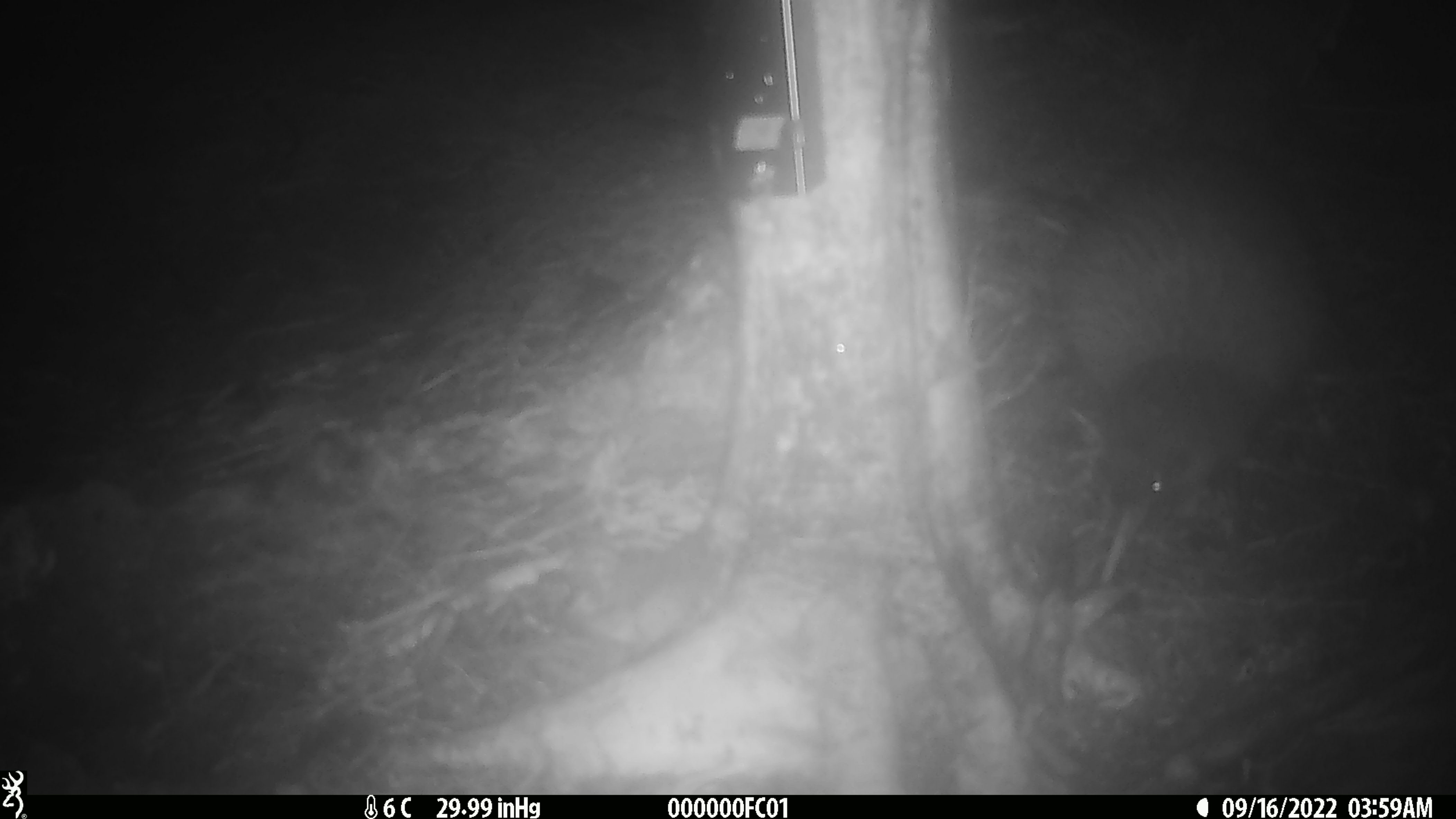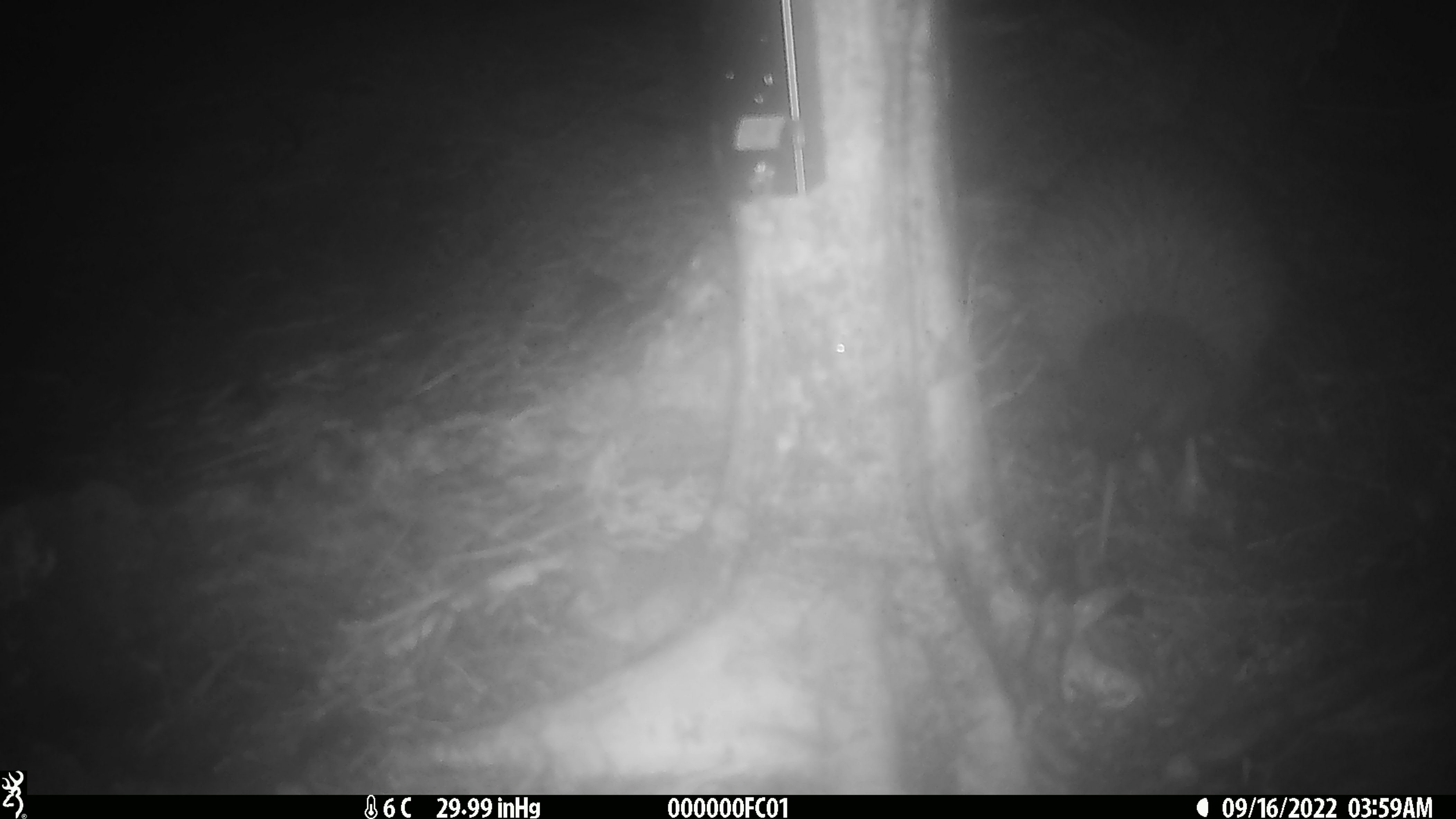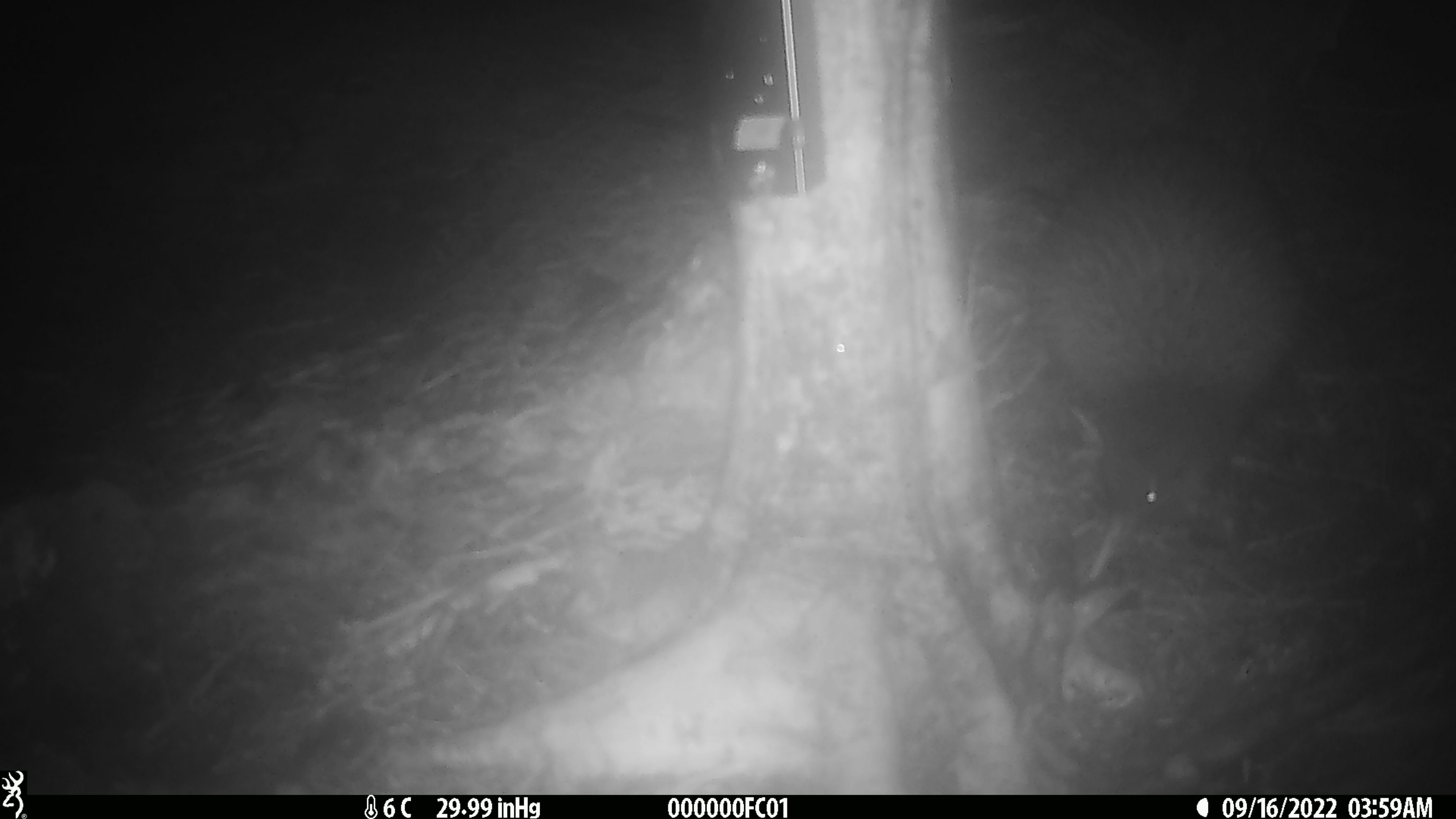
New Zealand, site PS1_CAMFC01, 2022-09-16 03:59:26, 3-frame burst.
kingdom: Animalia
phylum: Chordata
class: Aves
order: Apterygiformes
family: Apterygidae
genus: Apteryx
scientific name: Apteryx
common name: kiwi